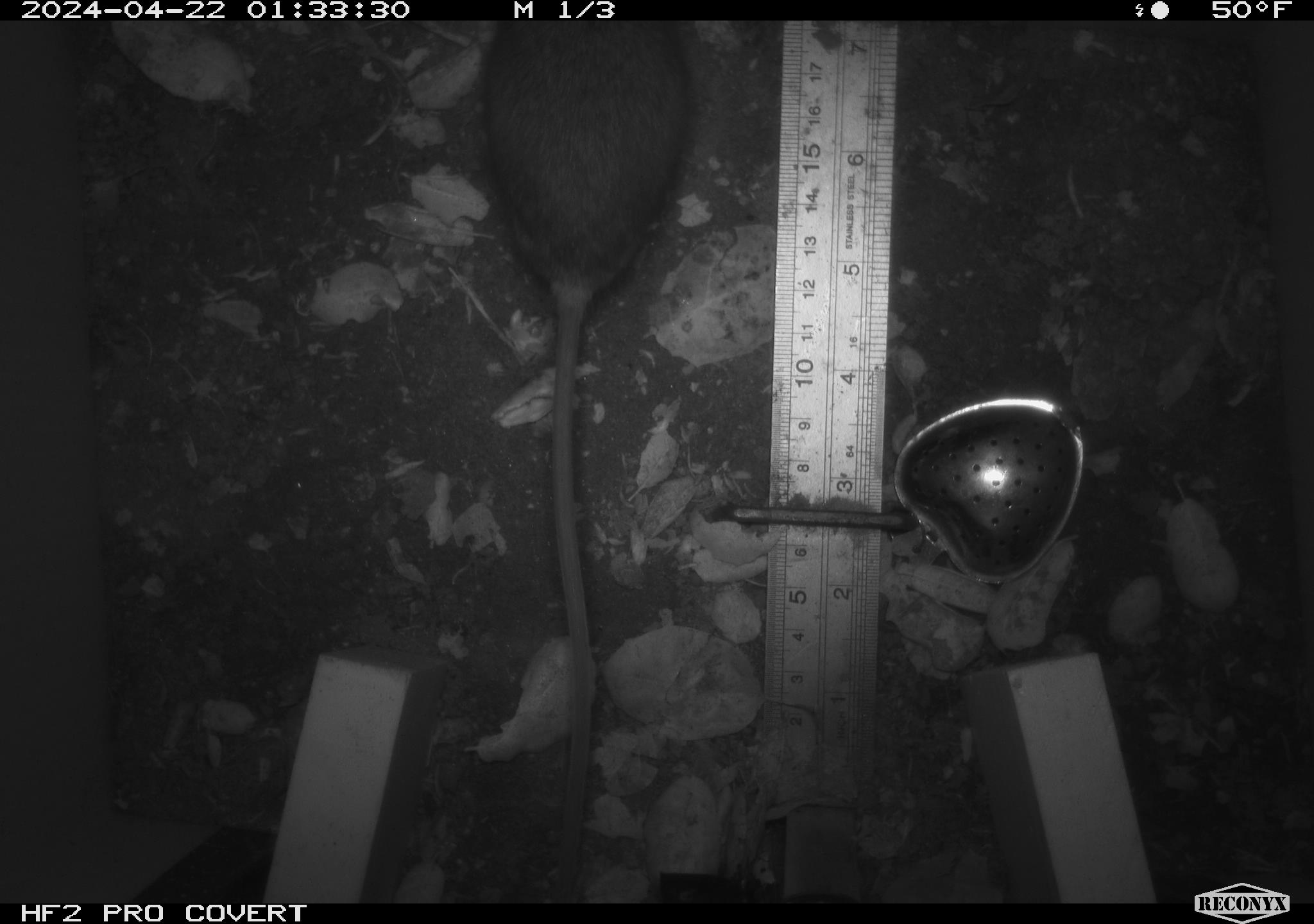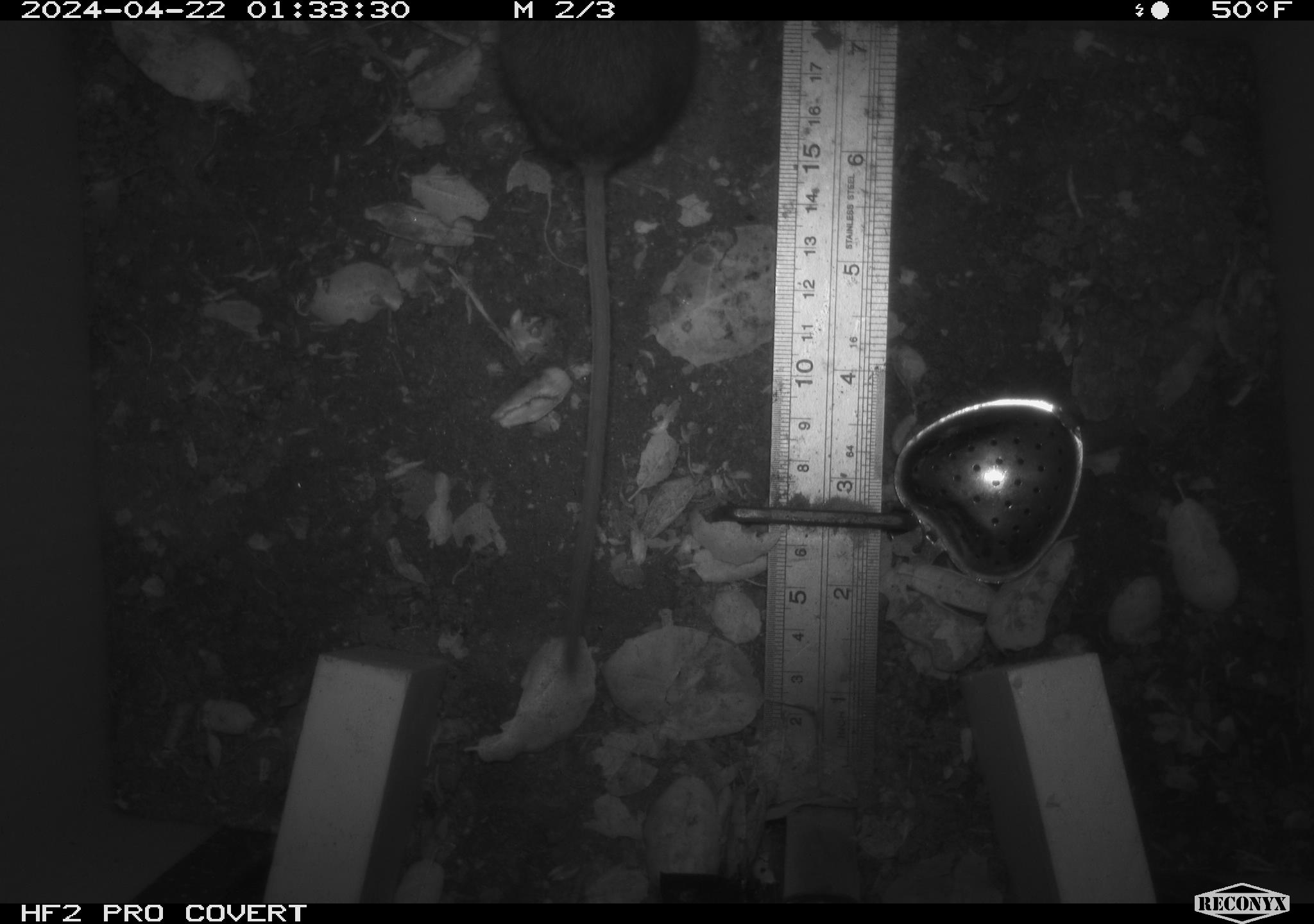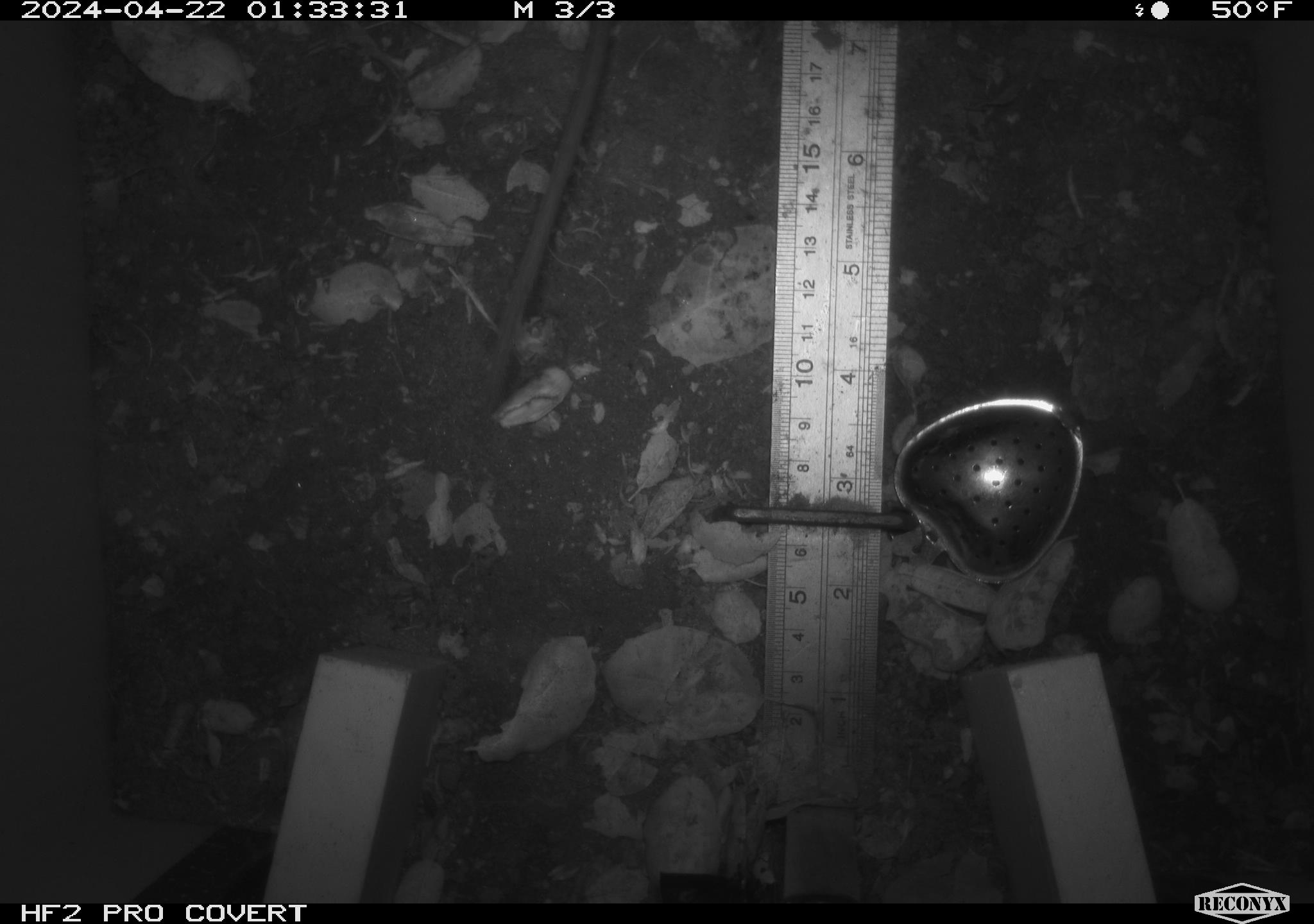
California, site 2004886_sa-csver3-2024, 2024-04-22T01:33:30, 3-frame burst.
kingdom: Animalia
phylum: Chordata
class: Mammalia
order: Rodentia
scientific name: Rodentia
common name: rodent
Rodent (Rodentia).